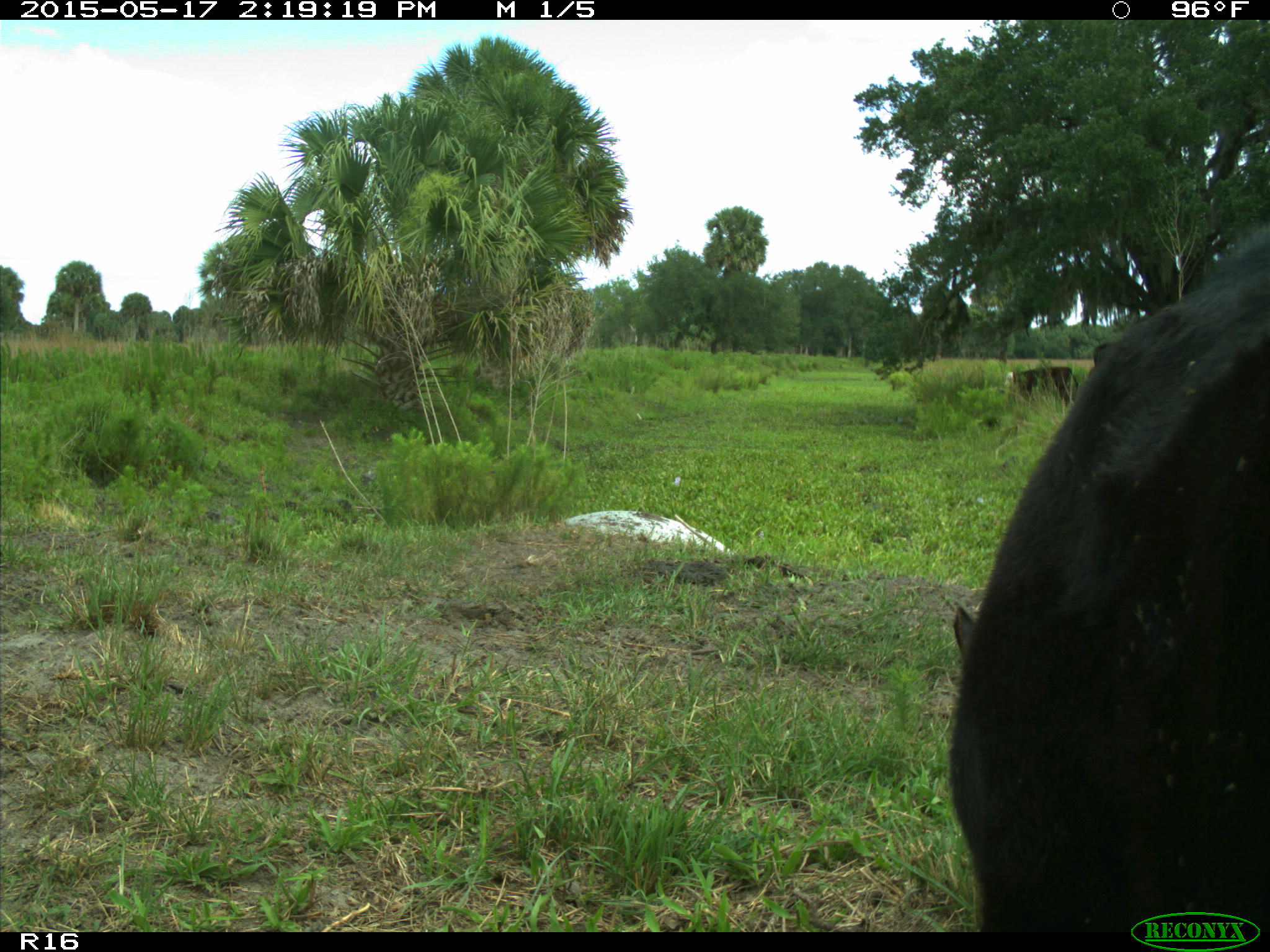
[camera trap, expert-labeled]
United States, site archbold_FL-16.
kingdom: Animalia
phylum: Chordata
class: Mammalia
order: Artiodactyla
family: Bovidae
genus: Bos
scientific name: Bos taurus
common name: domestic cow